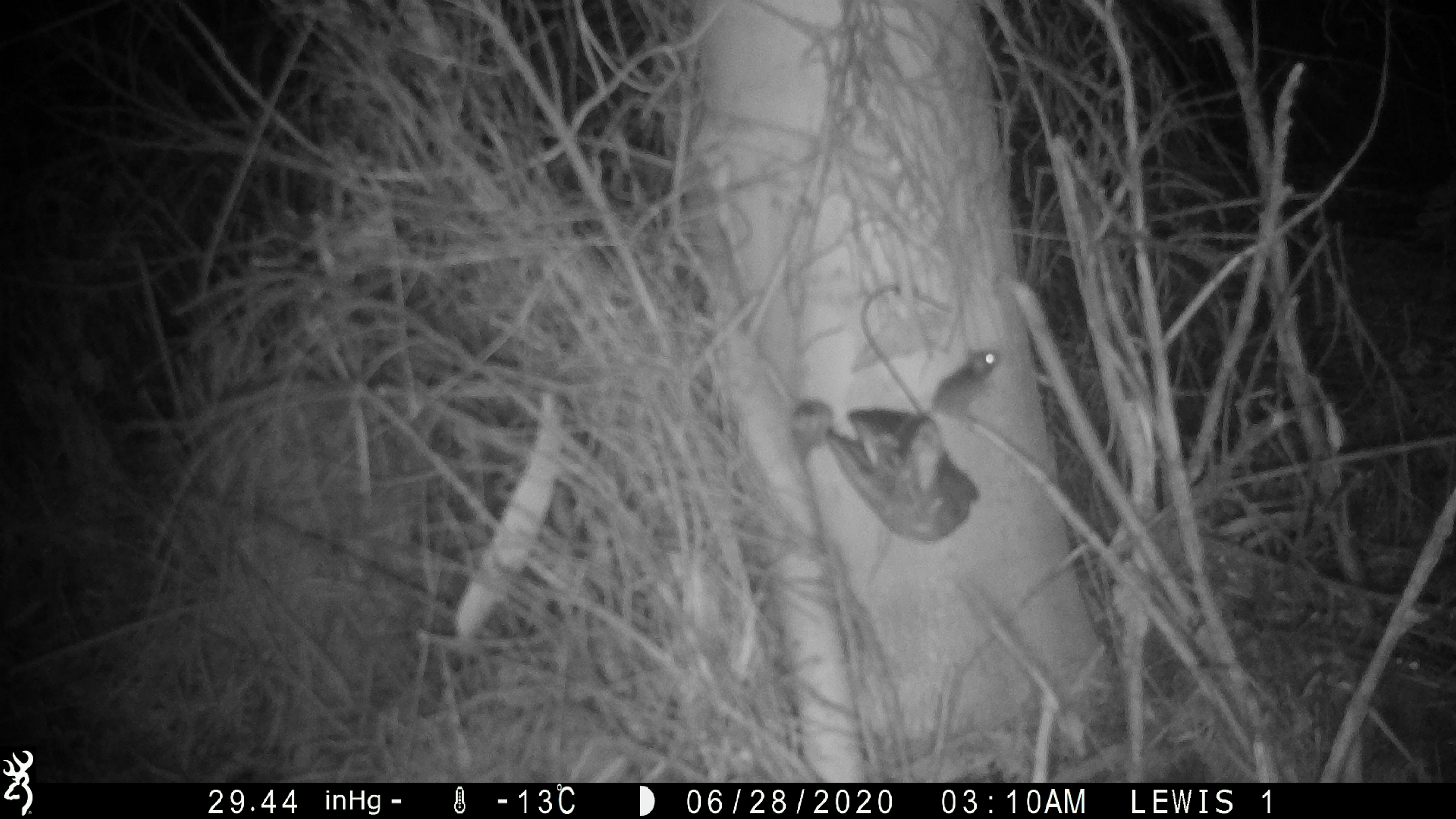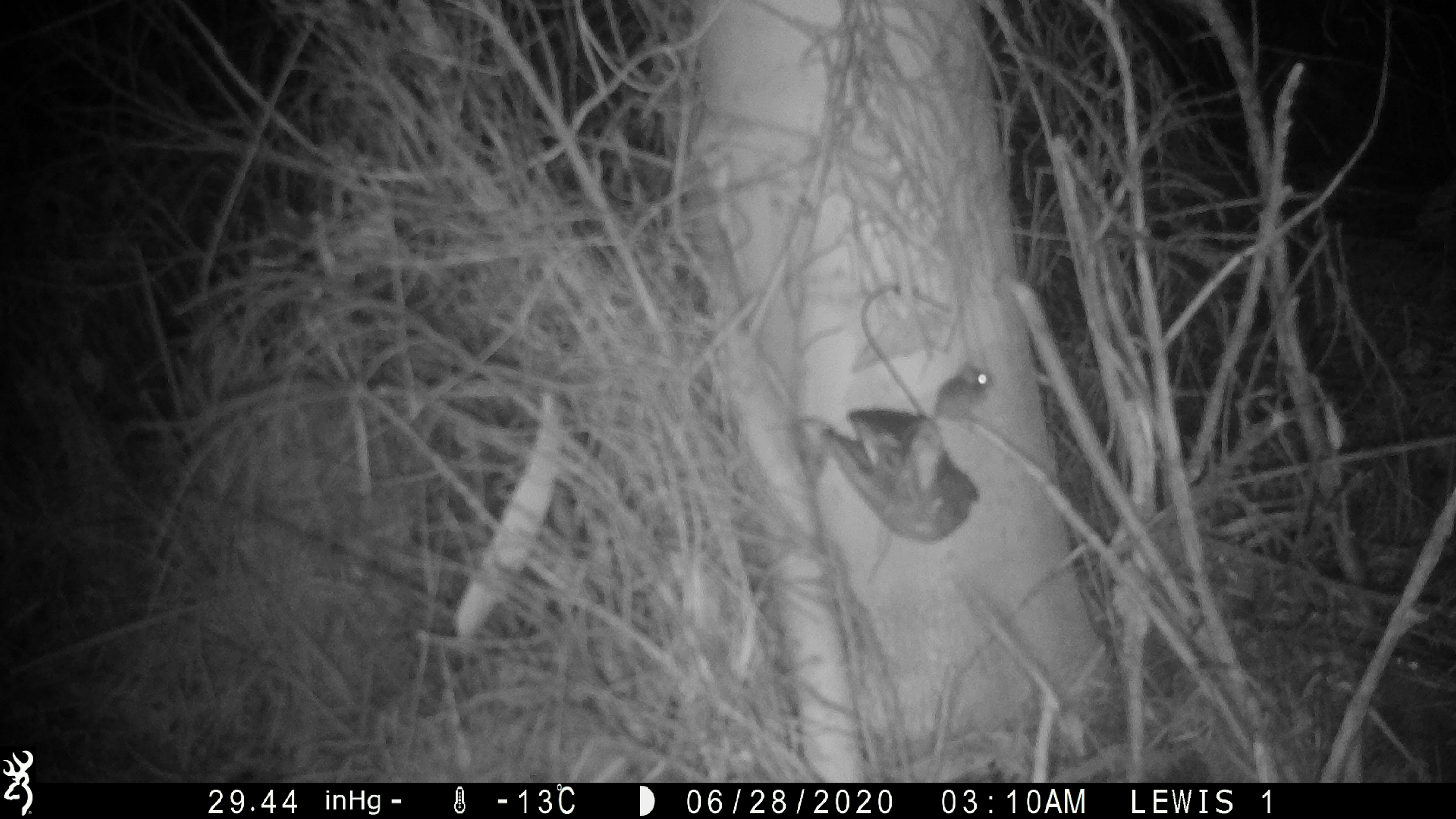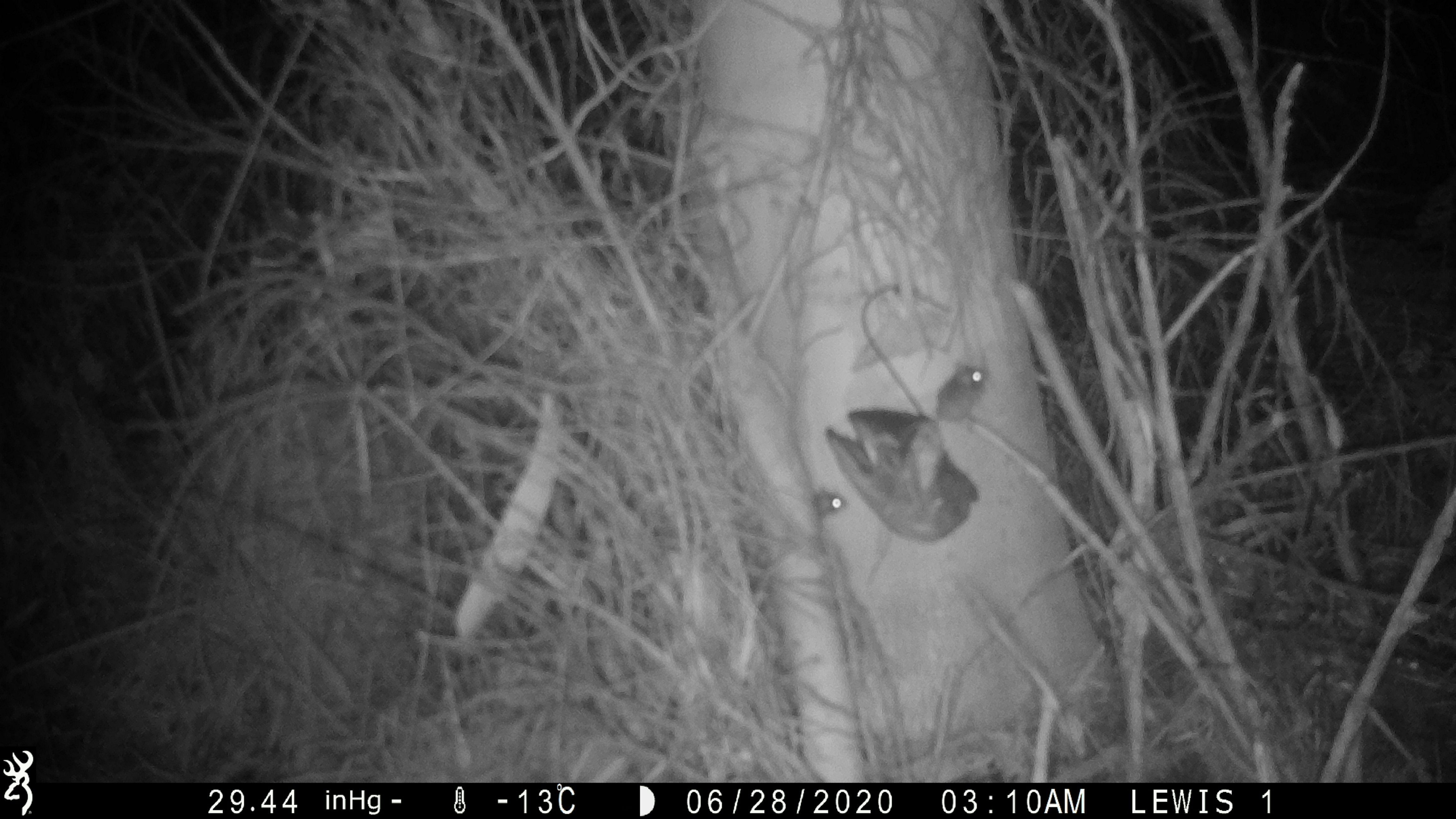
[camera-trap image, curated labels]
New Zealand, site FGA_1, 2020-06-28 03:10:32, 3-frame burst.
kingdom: Animalia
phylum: Chordata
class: Mammalia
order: Rodentia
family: Muridae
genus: Mus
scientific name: Mus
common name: mouse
Mouse (Mus).